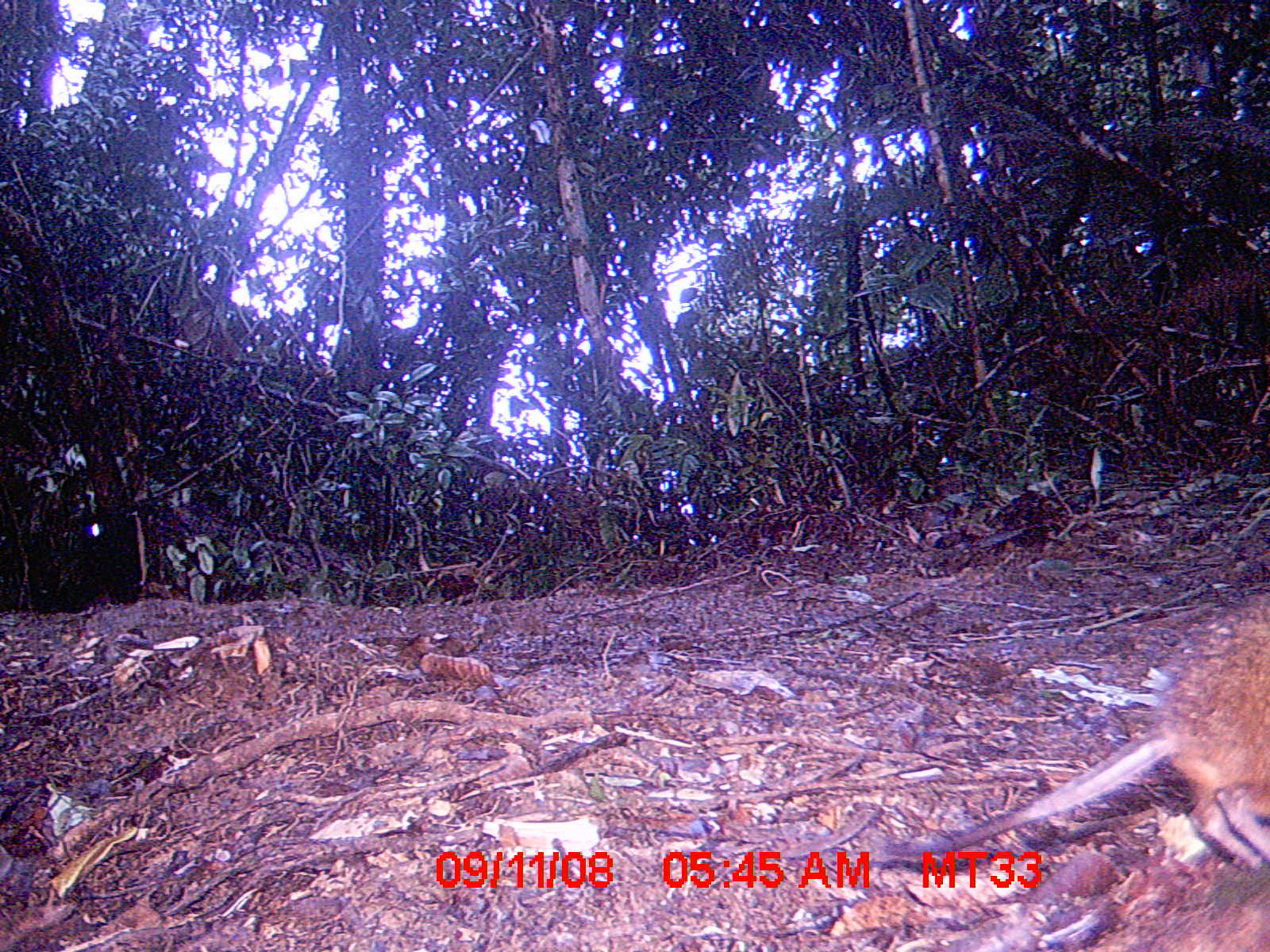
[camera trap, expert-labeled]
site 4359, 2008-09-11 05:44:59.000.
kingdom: Animalia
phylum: Chordata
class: Aves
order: Coraciiformes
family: Brachypteraciidae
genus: Brachypteracias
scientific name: Brachypteracias squamiger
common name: scaly ground-roller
Brachypteracias squamiger (scaly ground-roller), count 1.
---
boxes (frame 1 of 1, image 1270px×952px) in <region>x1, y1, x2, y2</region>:
brachypteracias squamiger: <region>884, 586, 1270, 869</region>